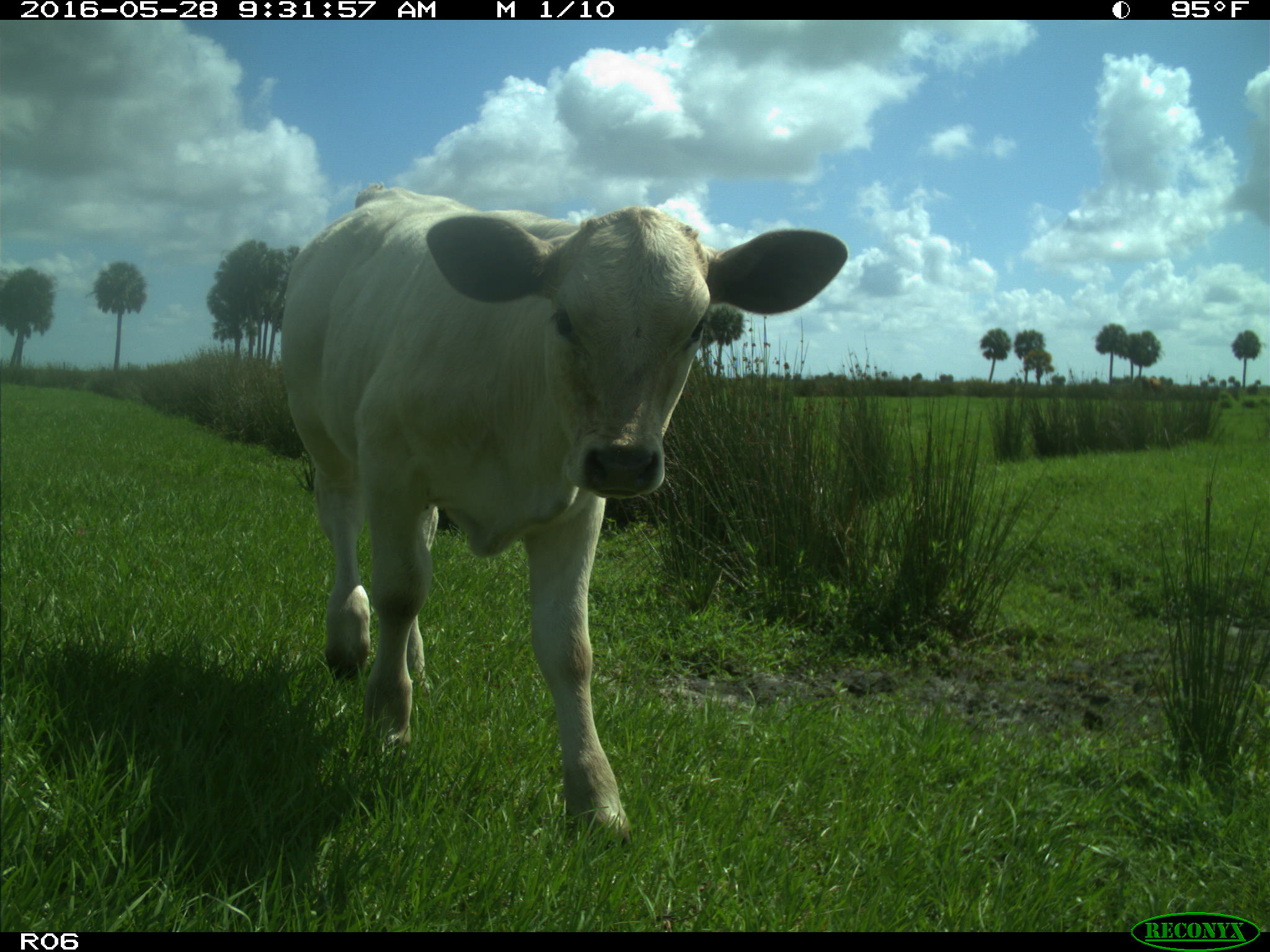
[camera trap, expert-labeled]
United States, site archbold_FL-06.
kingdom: Animalia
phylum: Chordata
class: Mammalia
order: Artiodactyla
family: Bovidae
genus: Bos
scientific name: Bos taurus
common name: domestic cow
Bos taurus (domestic cow).